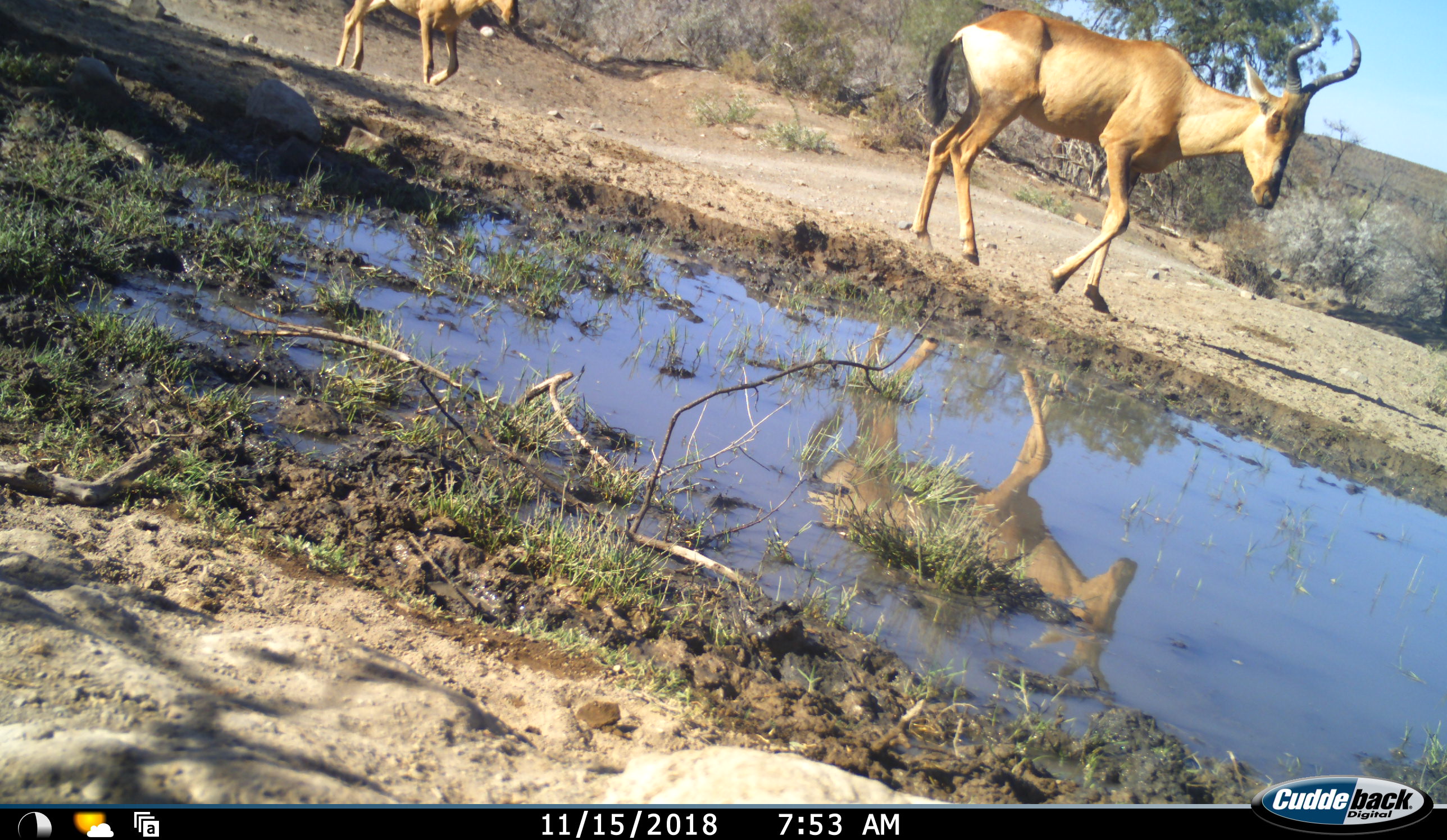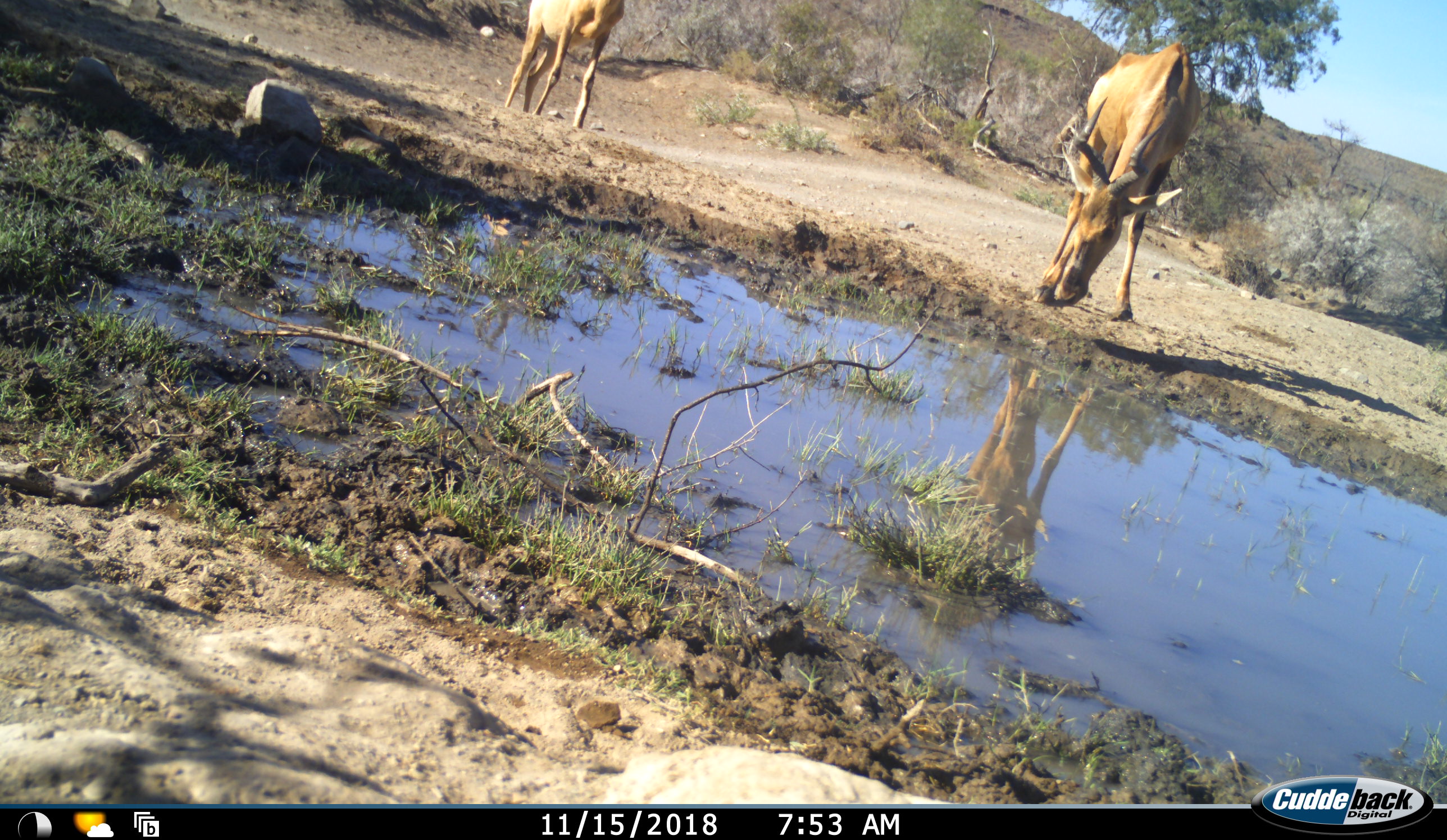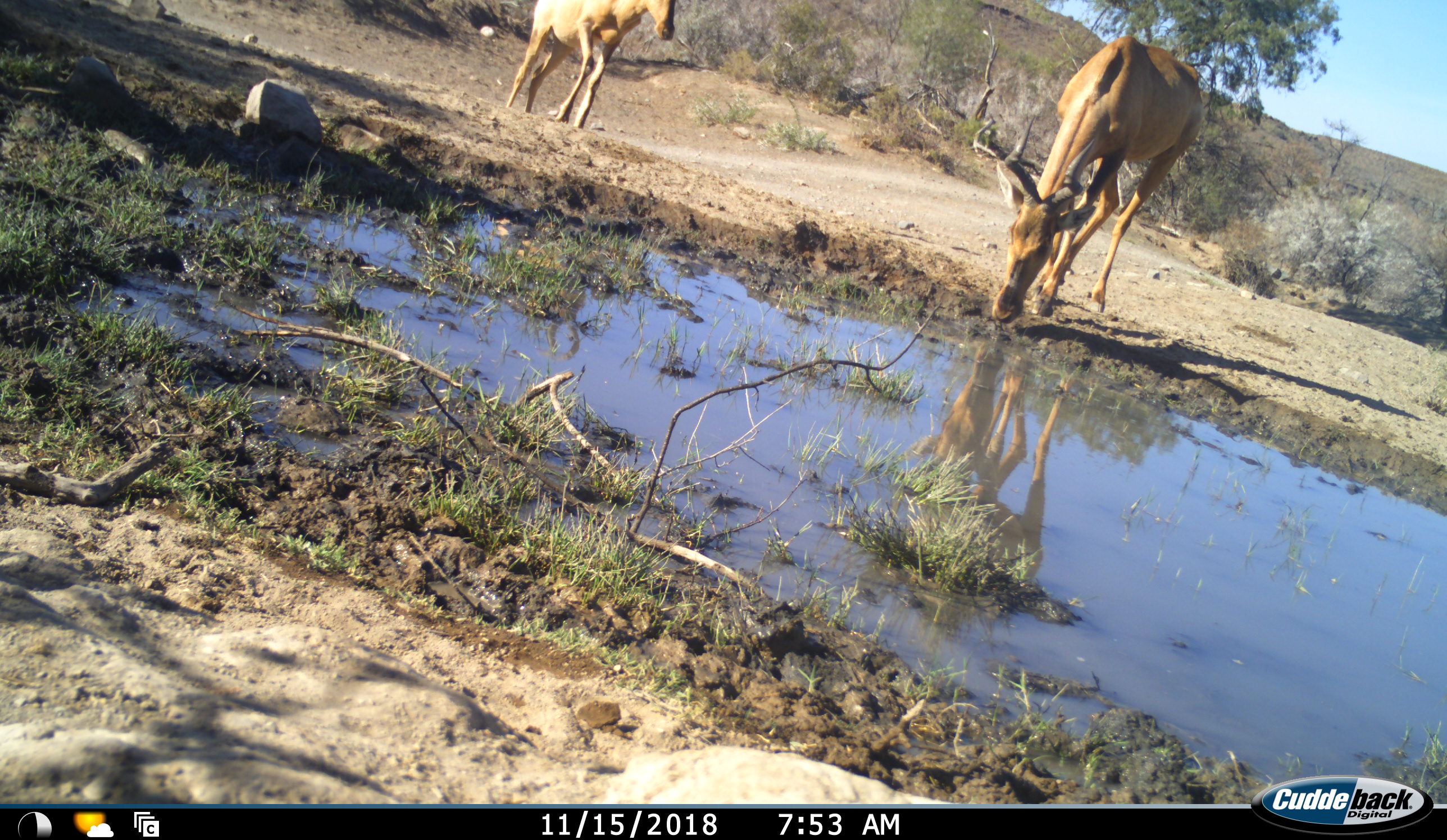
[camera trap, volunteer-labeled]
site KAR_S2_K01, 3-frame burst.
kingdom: Animalia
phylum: Chordata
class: Mammalia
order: Artiodactyla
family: Bovidae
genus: Alcelaphus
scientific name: Alcelaphus buselaphus caama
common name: red hartebeest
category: hartebeestred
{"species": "hartebeestred (red hartebeest) (Alcelaphus buselaphus caama)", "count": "2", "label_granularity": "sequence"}